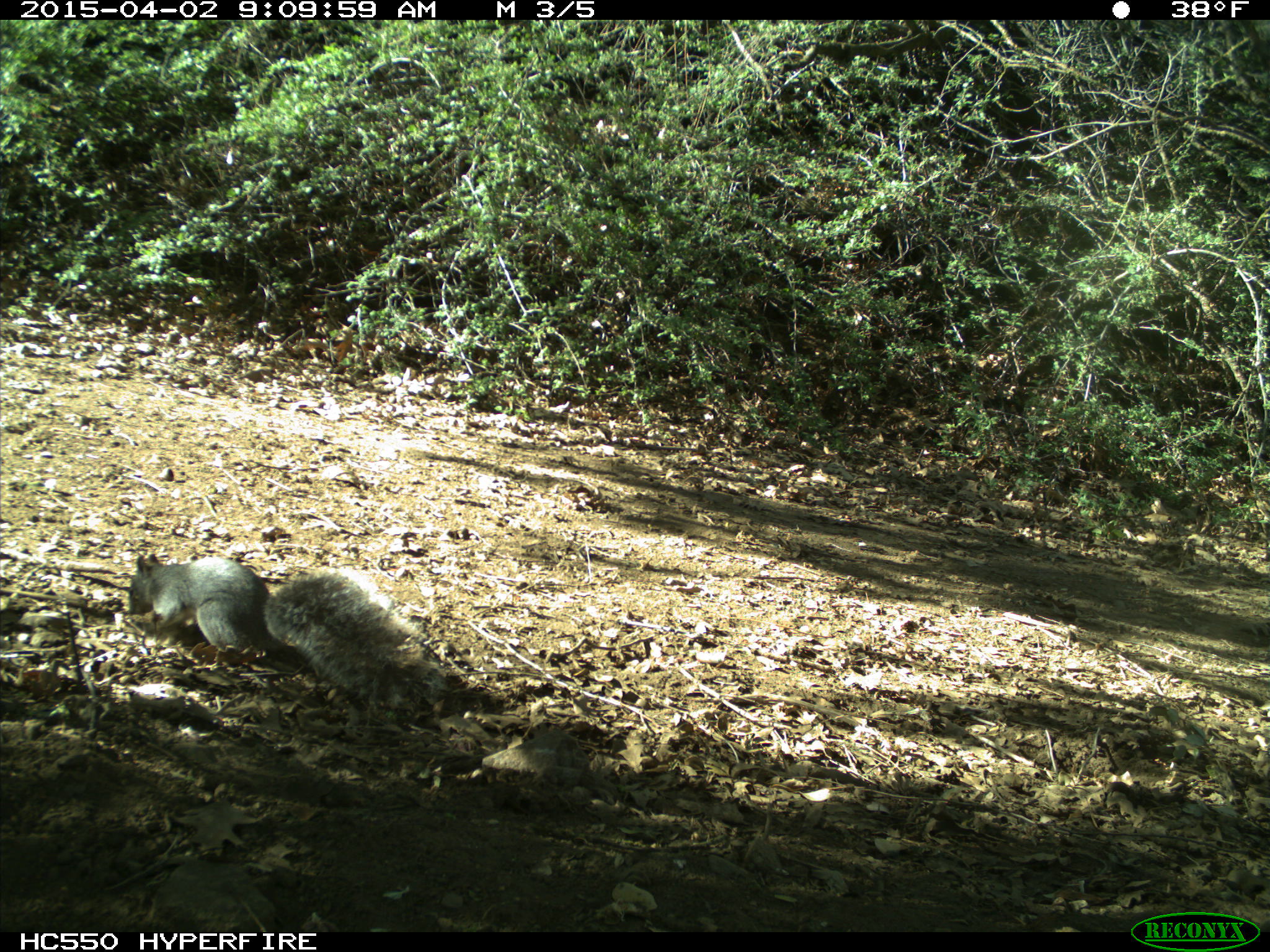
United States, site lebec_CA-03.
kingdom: Animalia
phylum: Chordata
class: Mammalia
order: Rodentia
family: Sciuridae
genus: Sciurus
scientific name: Sciurus carolinensis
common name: eastern gray squirrel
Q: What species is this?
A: Sciurus carolinensis (eastern gray squirrel).